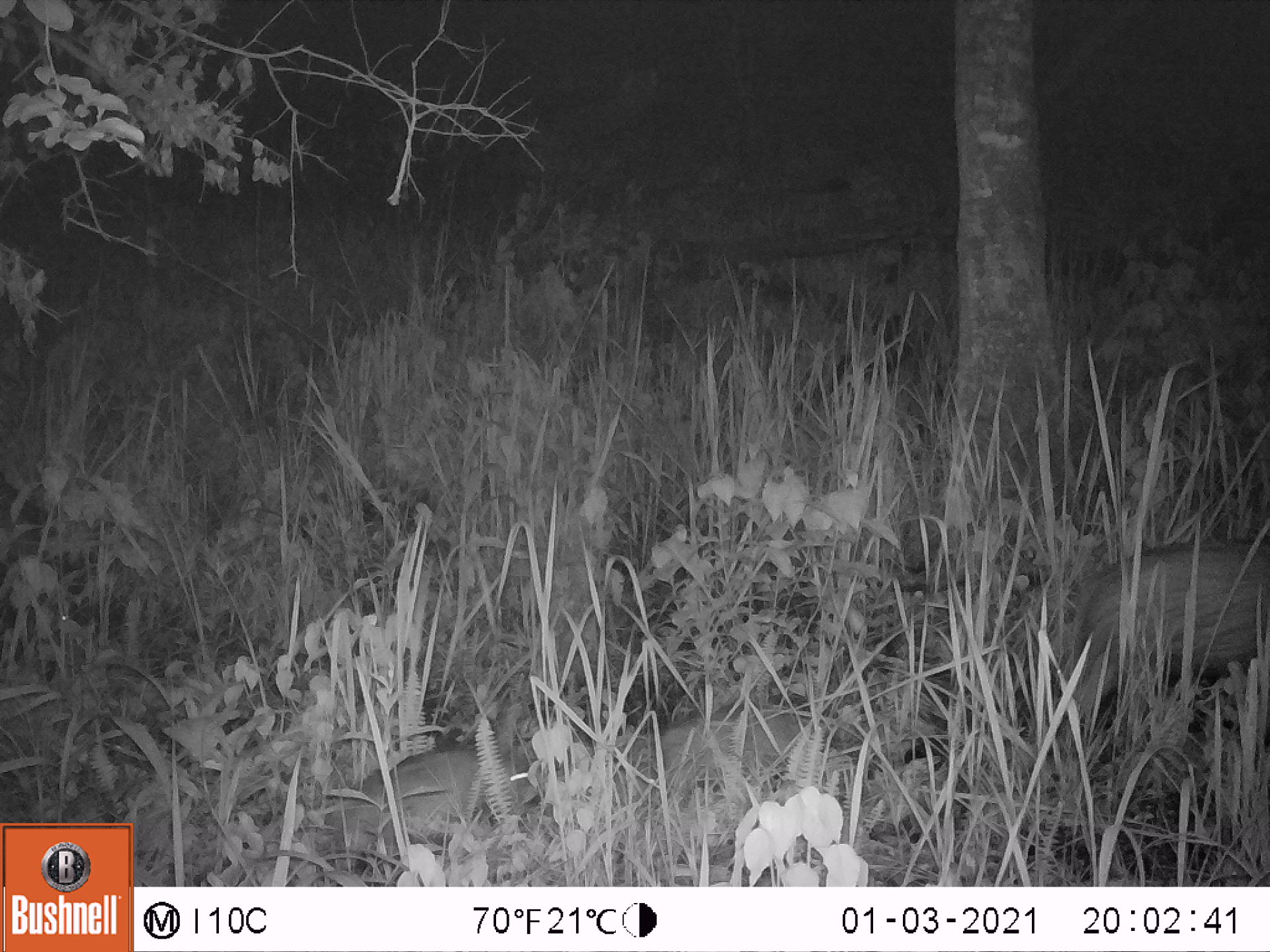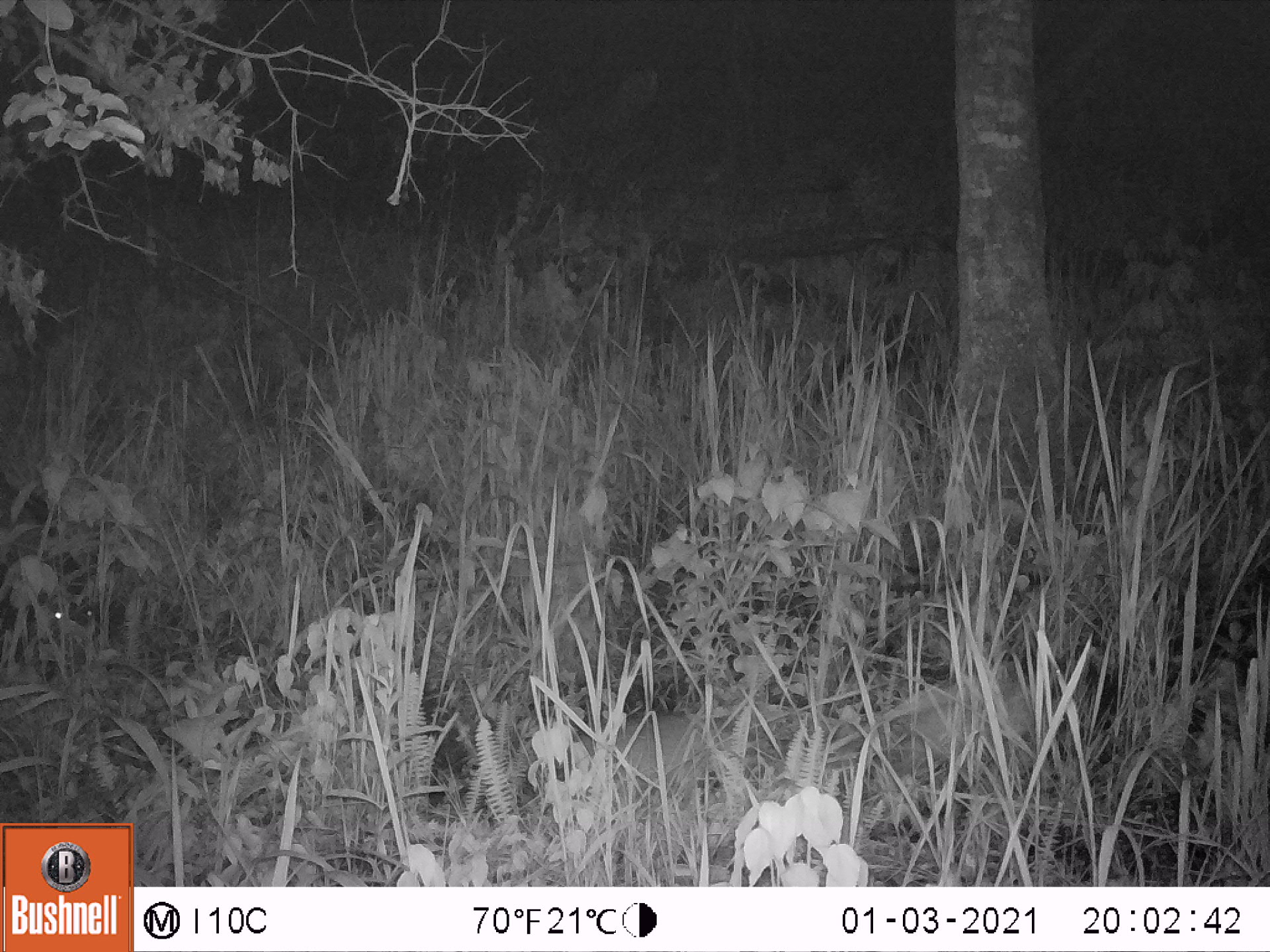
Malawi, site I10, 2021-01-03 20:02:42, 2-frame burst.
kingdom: Animalia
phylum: Chordata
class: Mammalia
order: Artiodactyla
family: Suidae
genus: Potamochoerus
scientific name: Potamochoerus larvatus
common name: bushpig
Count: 2.